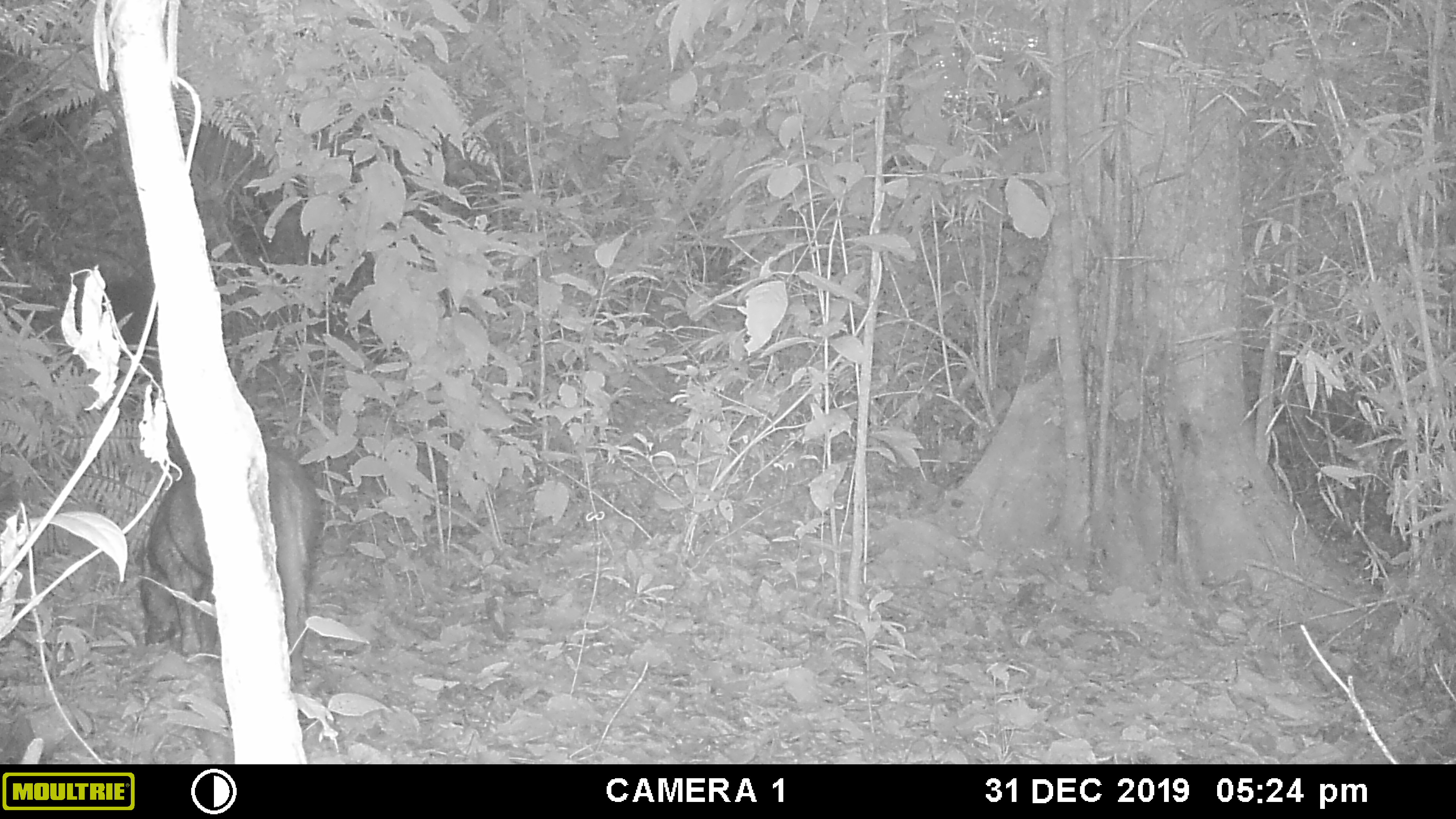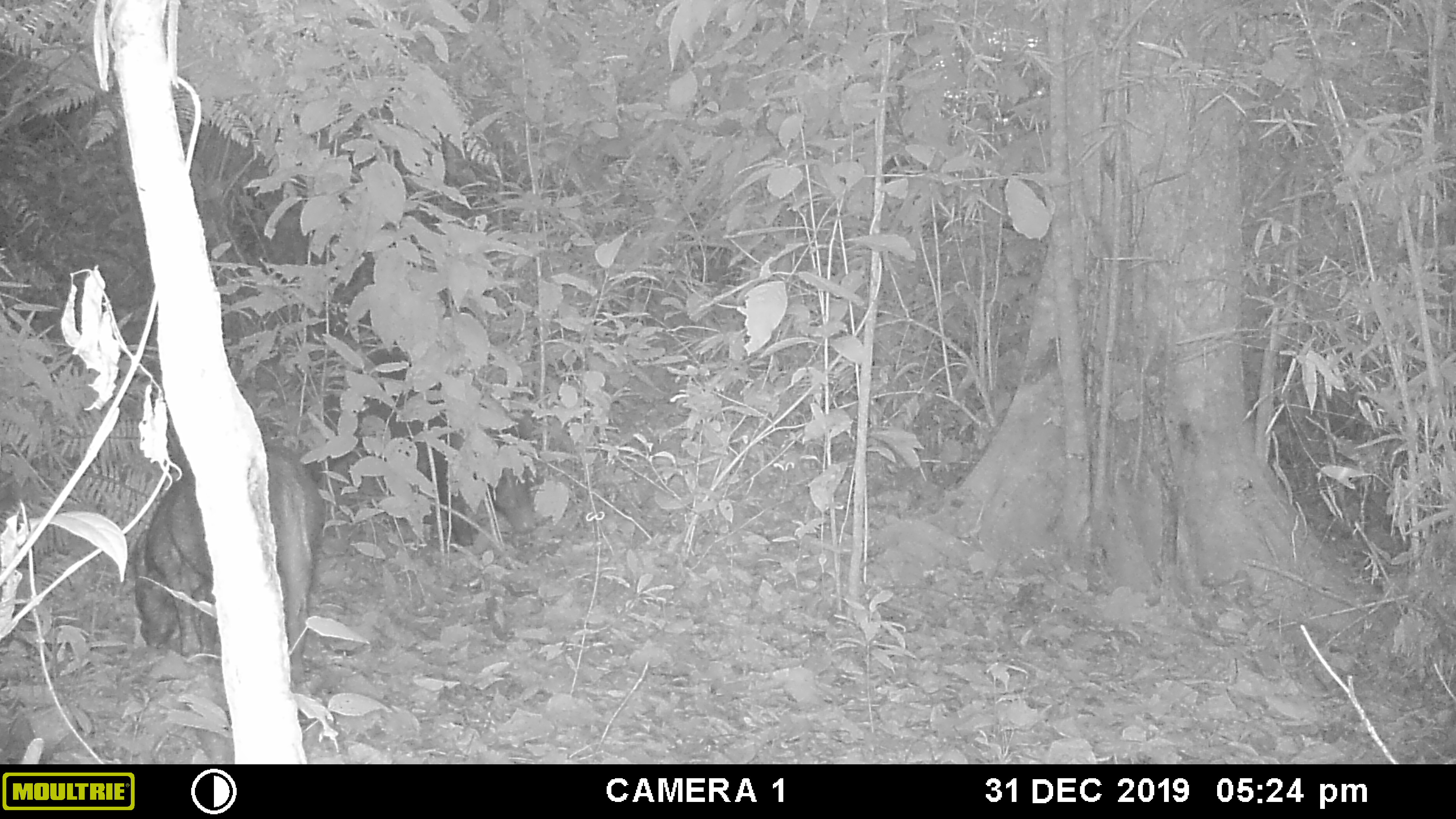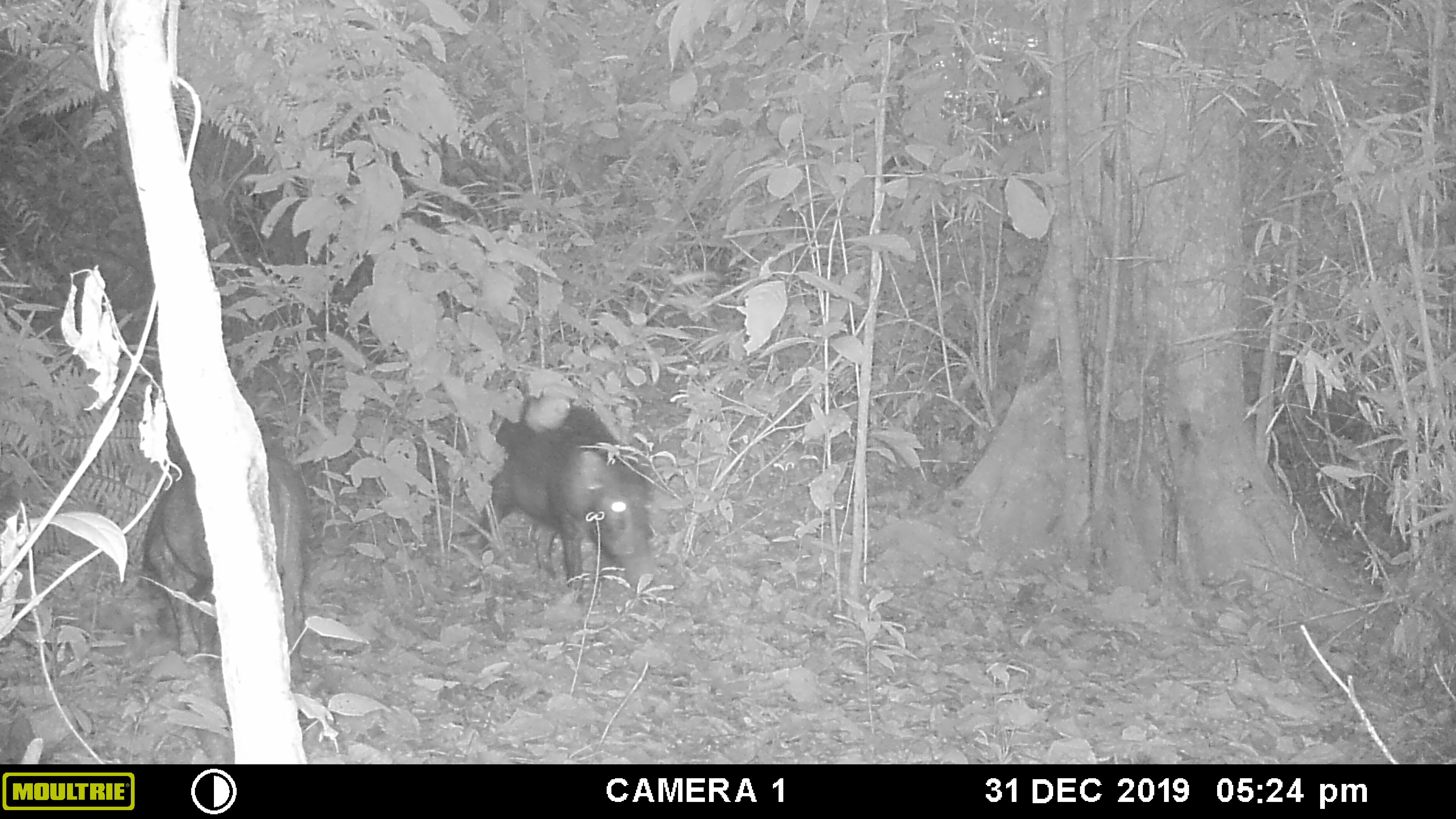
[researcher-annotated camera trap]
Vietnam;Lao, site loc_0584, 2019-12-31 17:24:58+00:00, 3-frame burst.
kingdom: Animalia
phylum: Chordata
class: Mammalia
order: Artiodactyla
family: Suidae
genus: Sus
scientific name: Sus scrofa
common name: eurasian wild pig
Eurasian wild pig (Sus scrofa). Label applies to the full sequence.